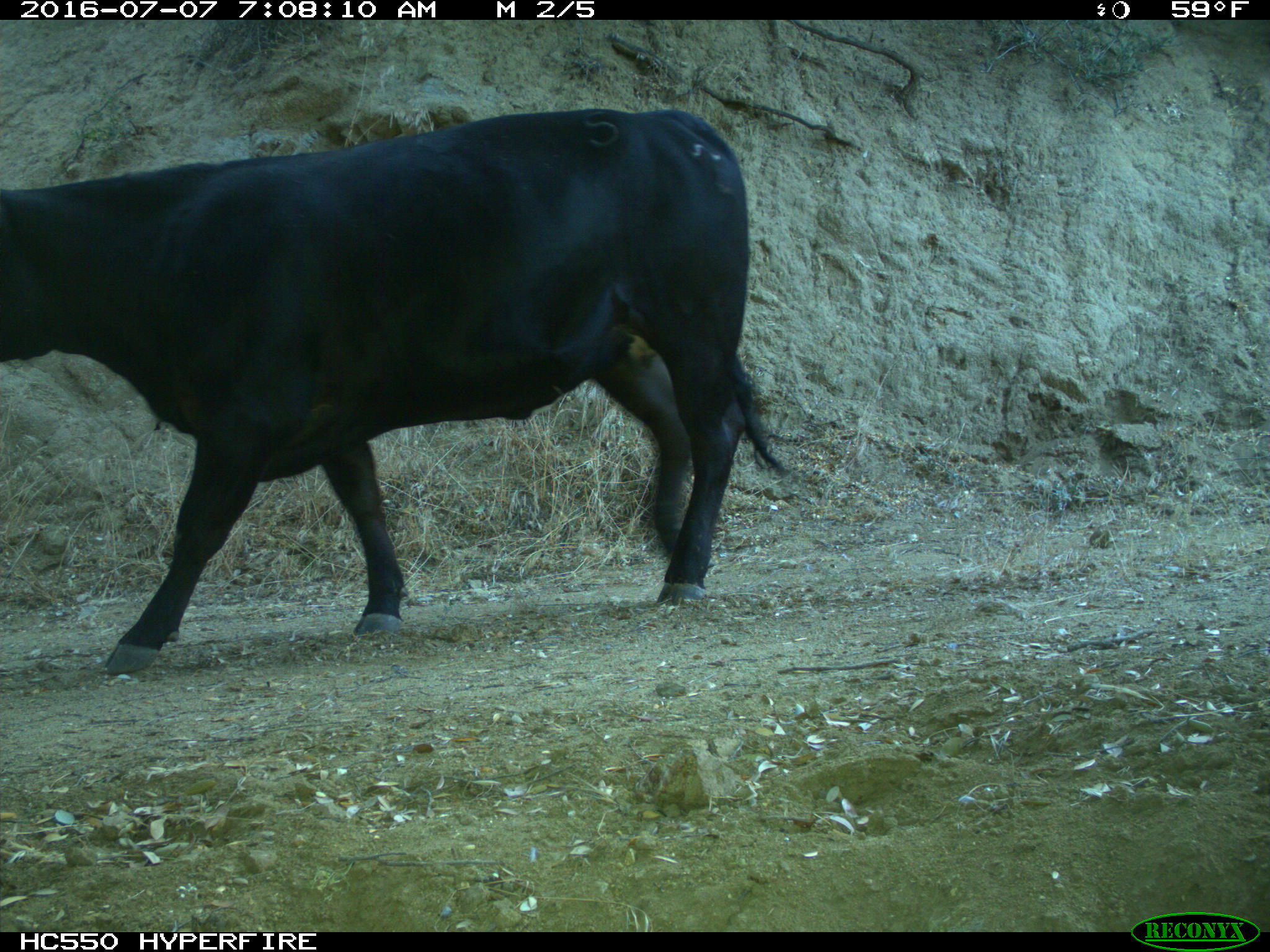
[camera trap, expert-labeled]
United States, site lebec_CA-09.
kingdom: Animalia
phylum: Chordata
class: Mammalia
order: Artiodactyla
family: Bovidae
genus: Bos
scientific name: Bos taurus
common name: domestic cow